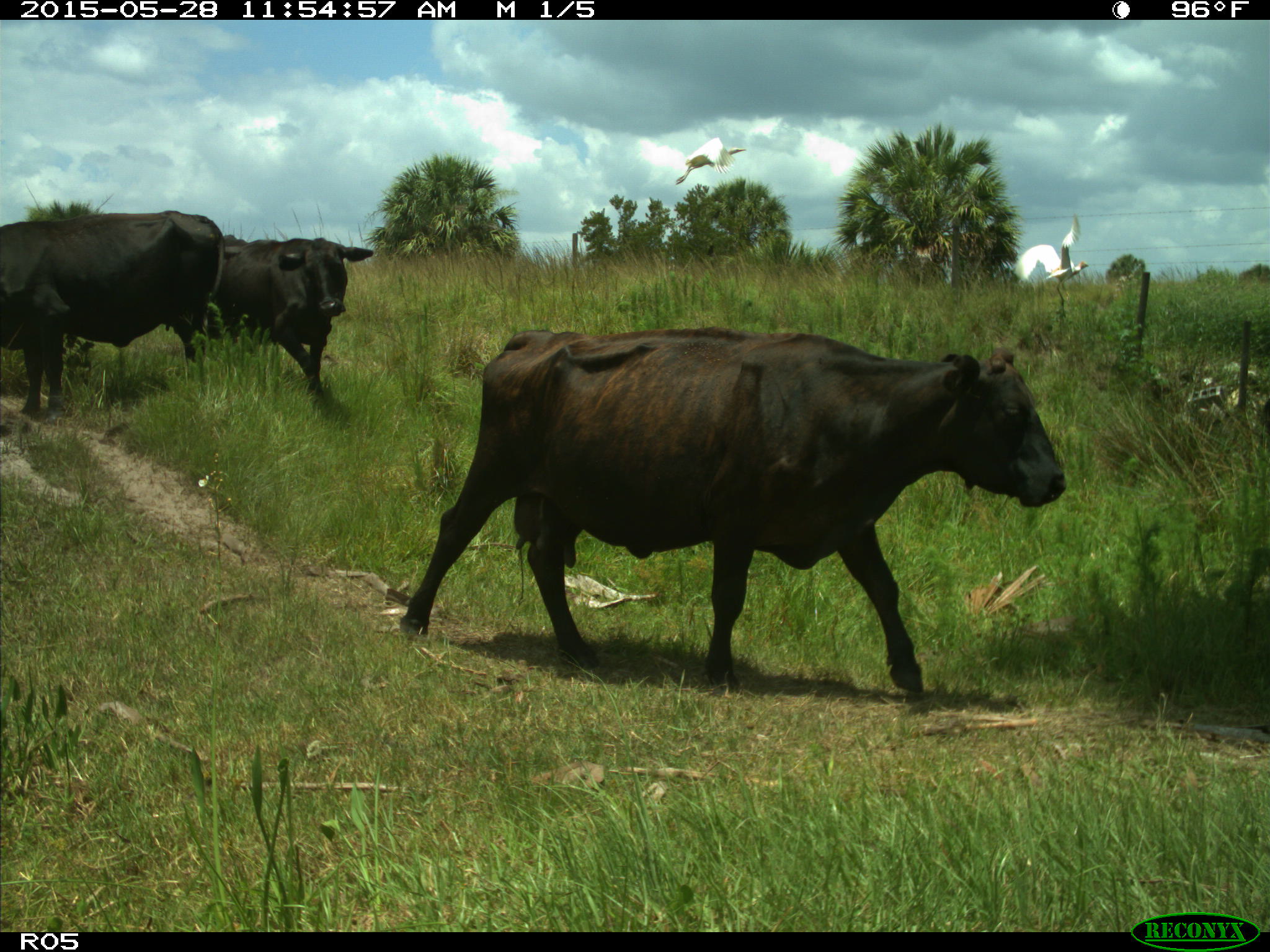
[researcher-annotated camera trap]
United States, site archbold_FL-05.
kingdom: Animalia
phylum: Chordata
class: Mammalia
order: Artiodactyla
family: Bovidae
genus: Bos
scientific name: Bos taurus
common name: domestic cow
Bos taurus (domestic cow).